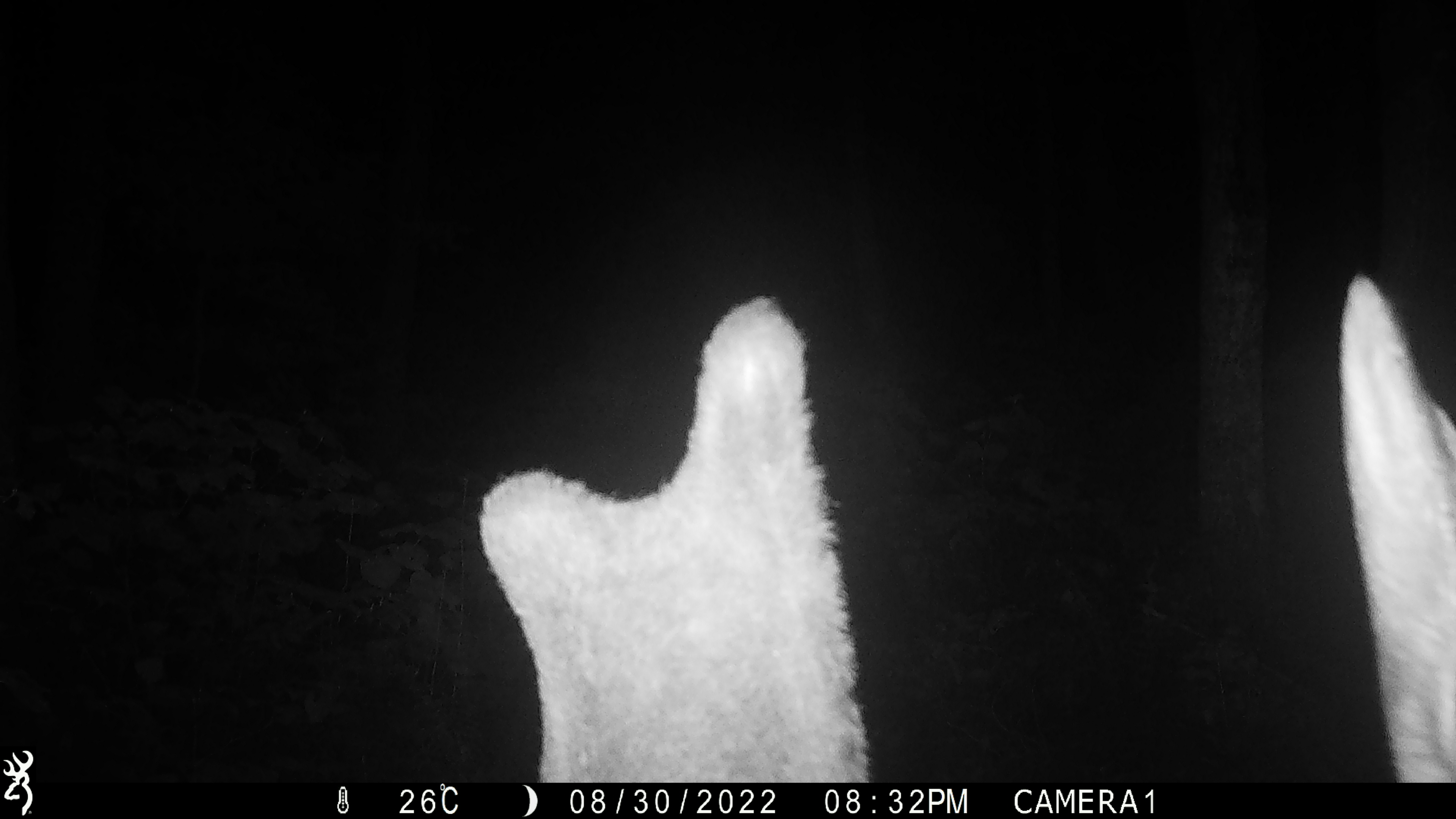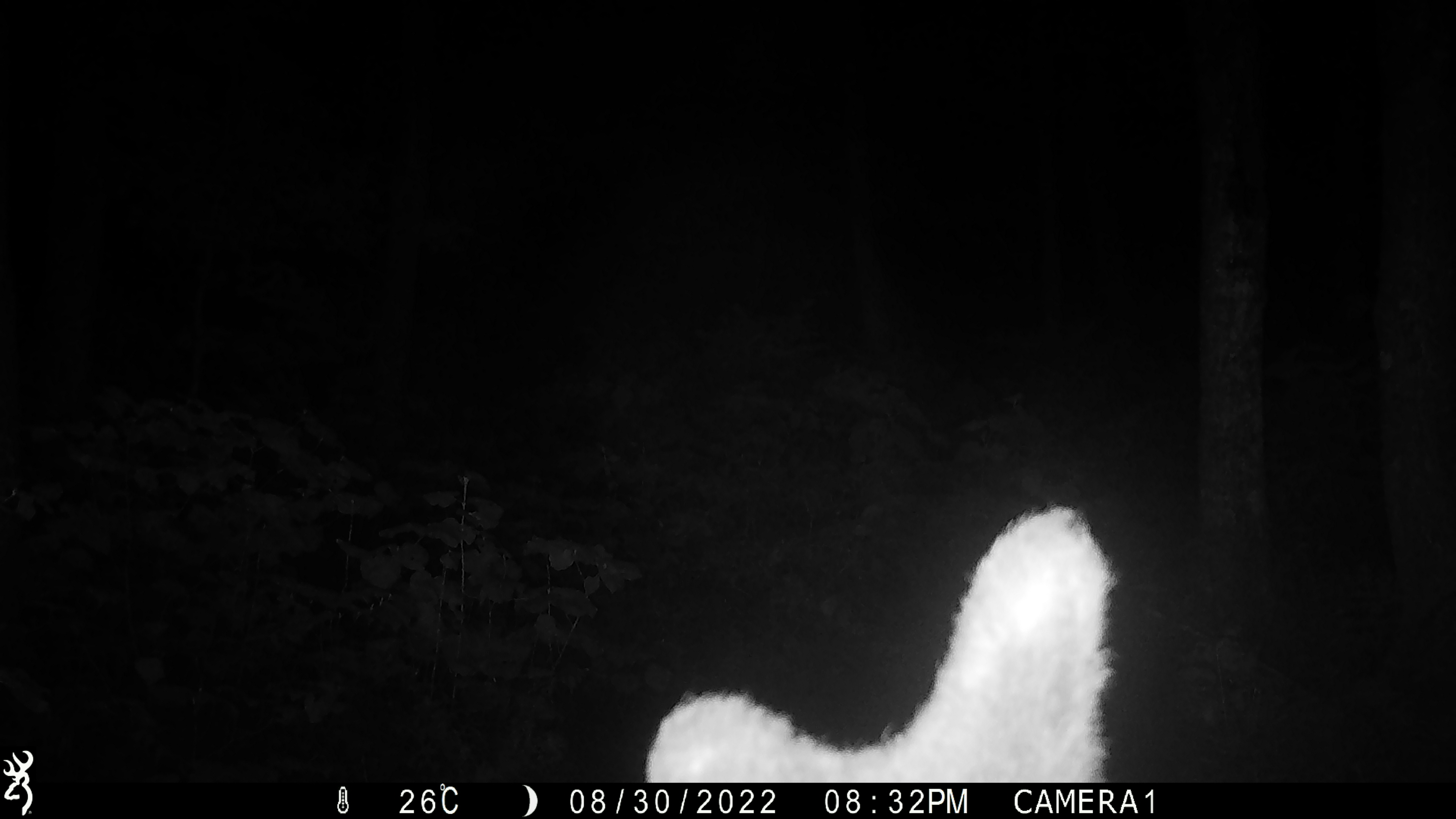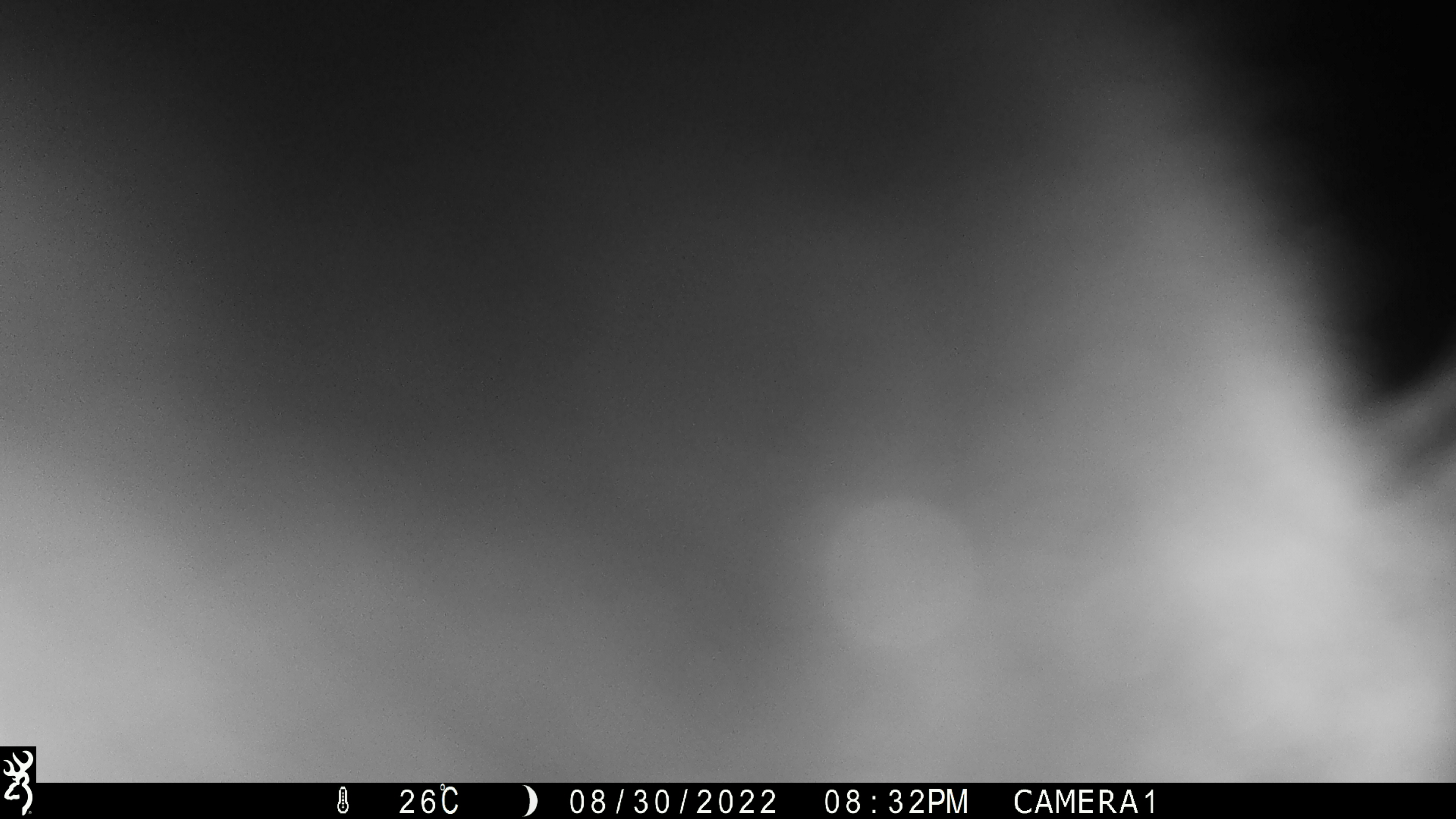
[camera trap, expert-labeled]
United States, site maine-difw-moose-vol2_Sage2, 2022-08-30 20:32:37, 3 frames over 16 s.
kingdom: Animalia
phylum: Chordata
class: Mammalia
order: Artiodactyla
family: Cervidae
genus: Alces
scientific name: Alces alces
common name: moose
Moose (Alces alces).